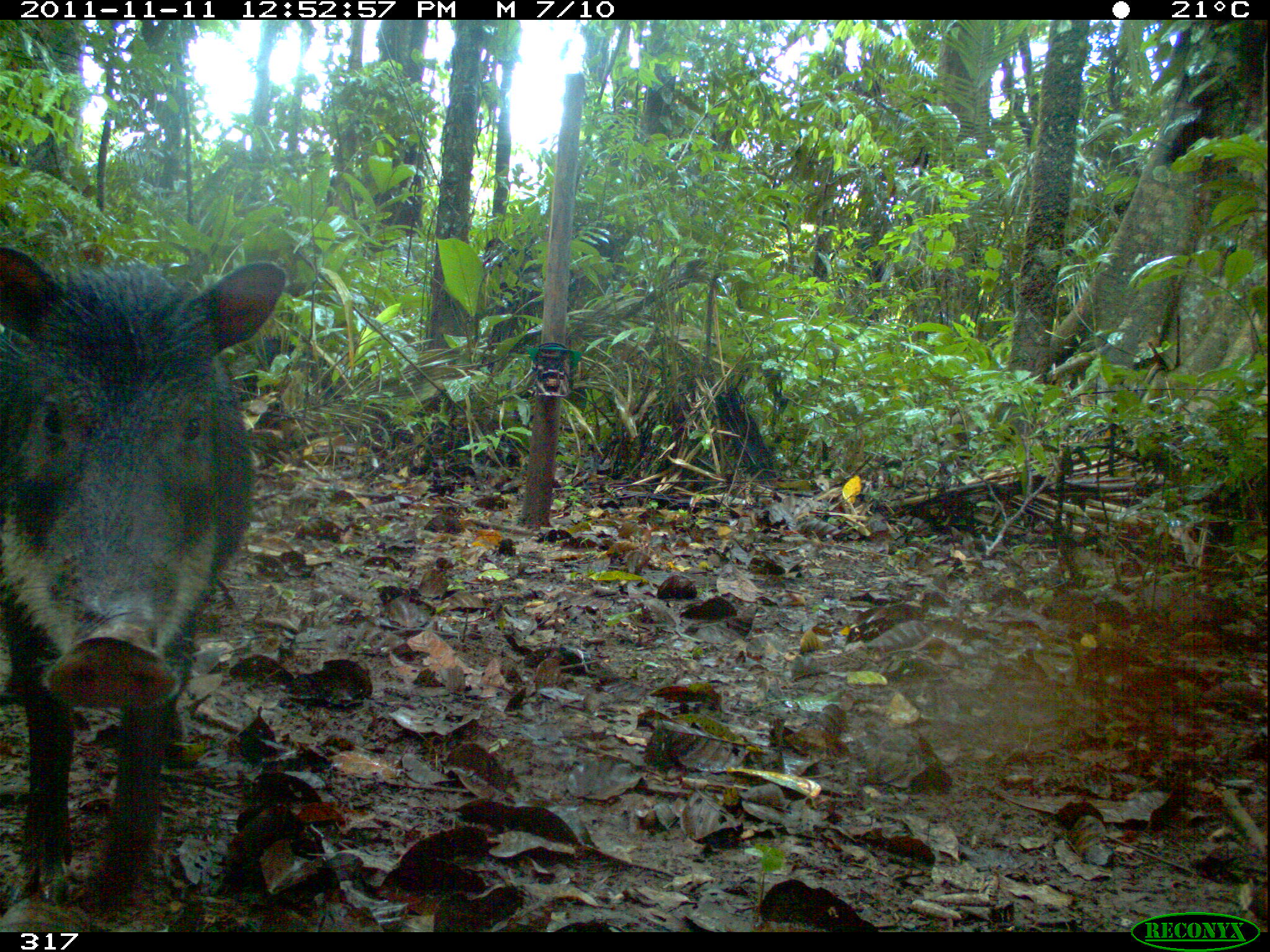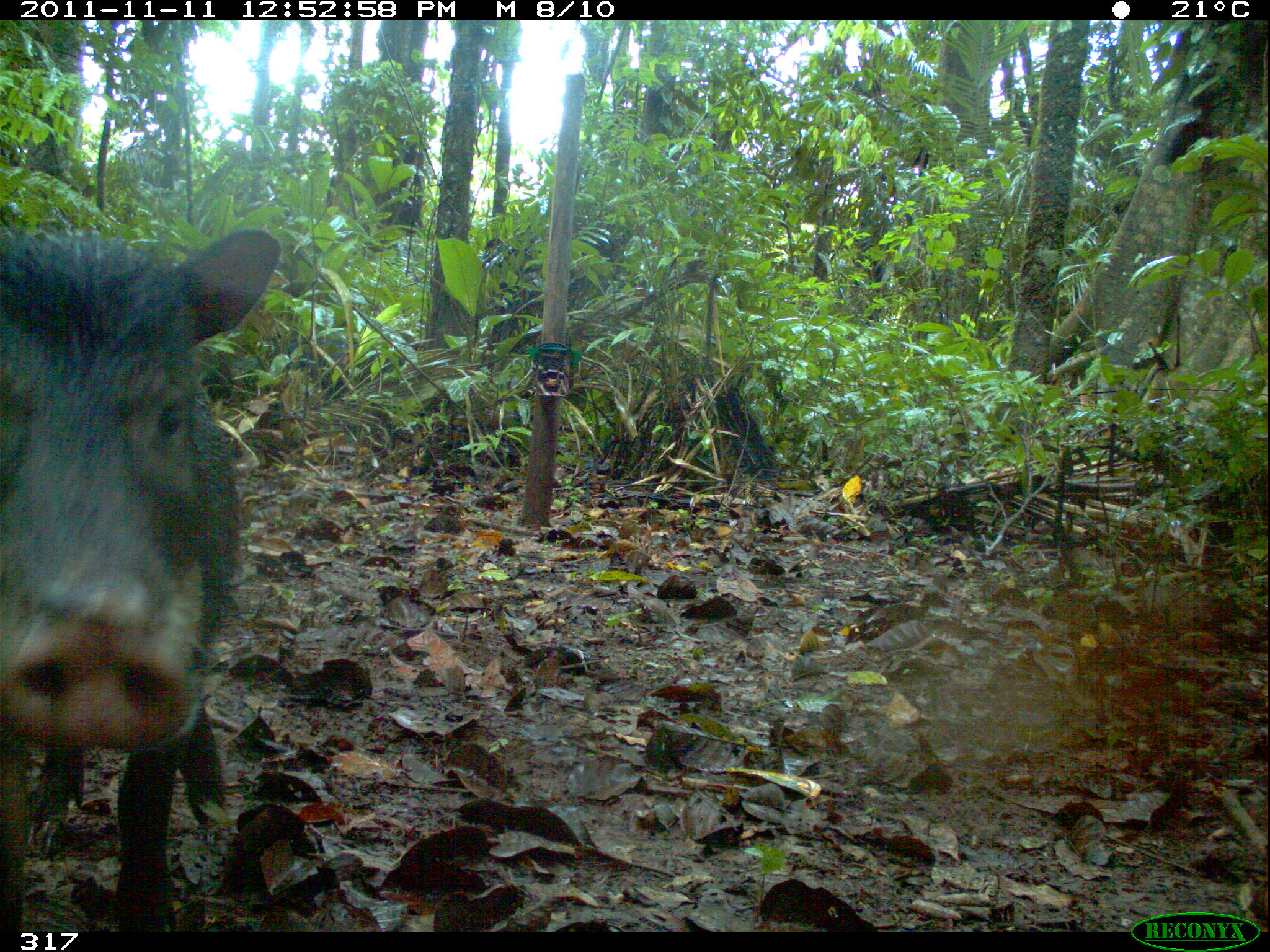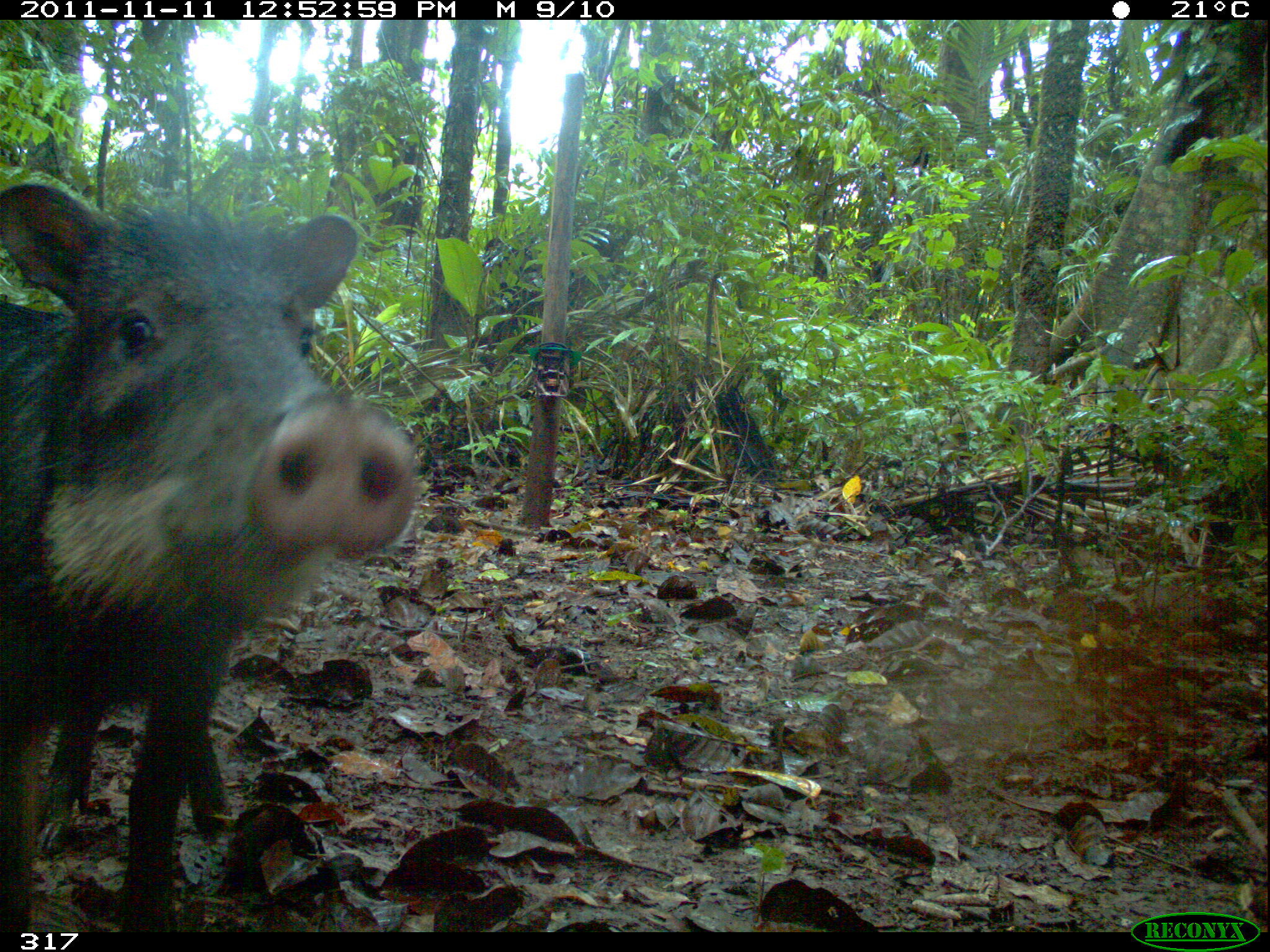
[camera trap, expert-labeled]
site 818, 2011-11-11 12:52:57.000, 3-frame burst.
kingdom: Animalia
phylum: Chordata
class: Mammalia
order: Artiodactyla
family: Tayassuidae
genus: Tayassu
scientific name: Tayassu pecari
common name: white-lipped peccary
Tayassu pecari (white-lipped peccary).